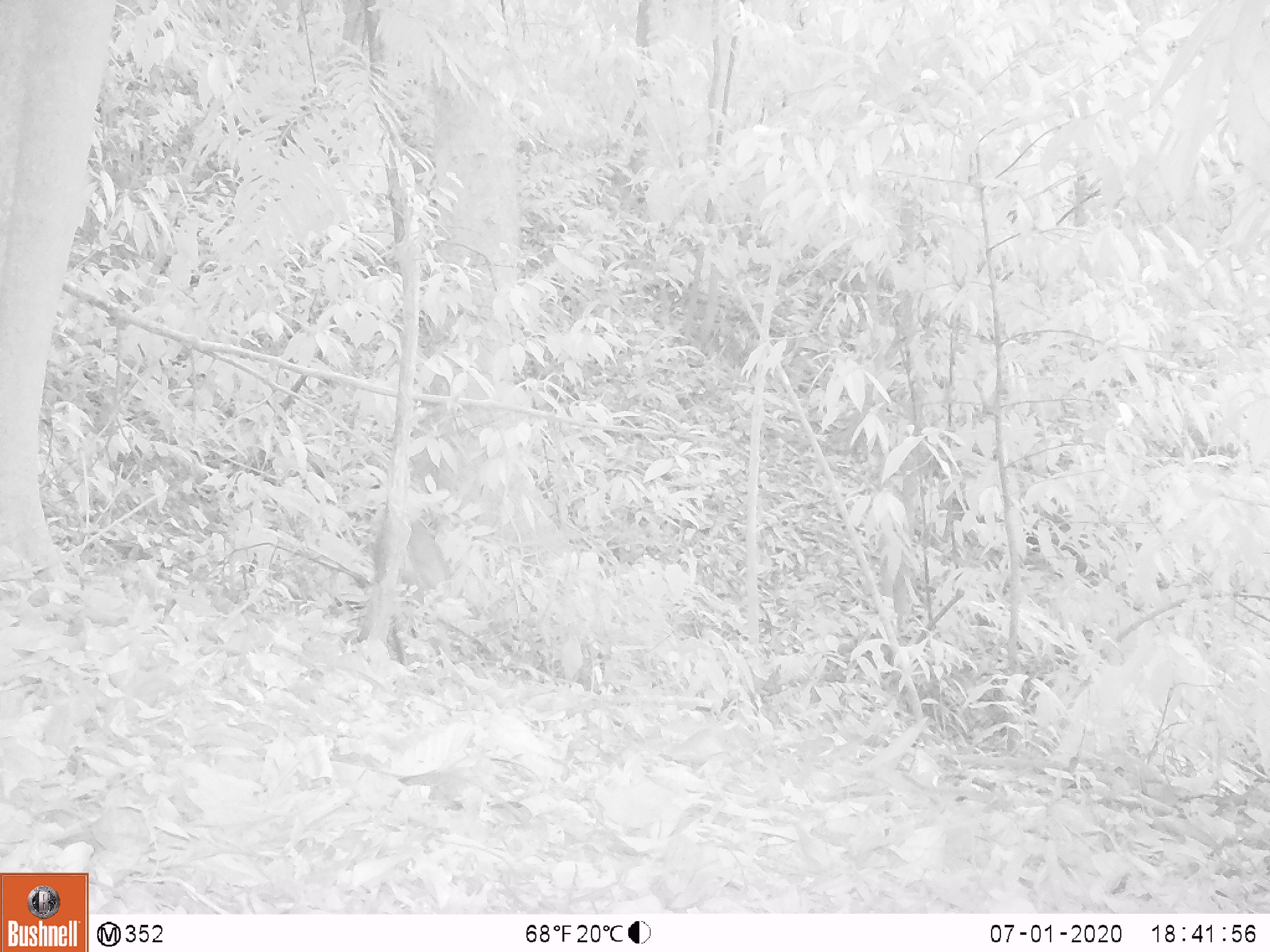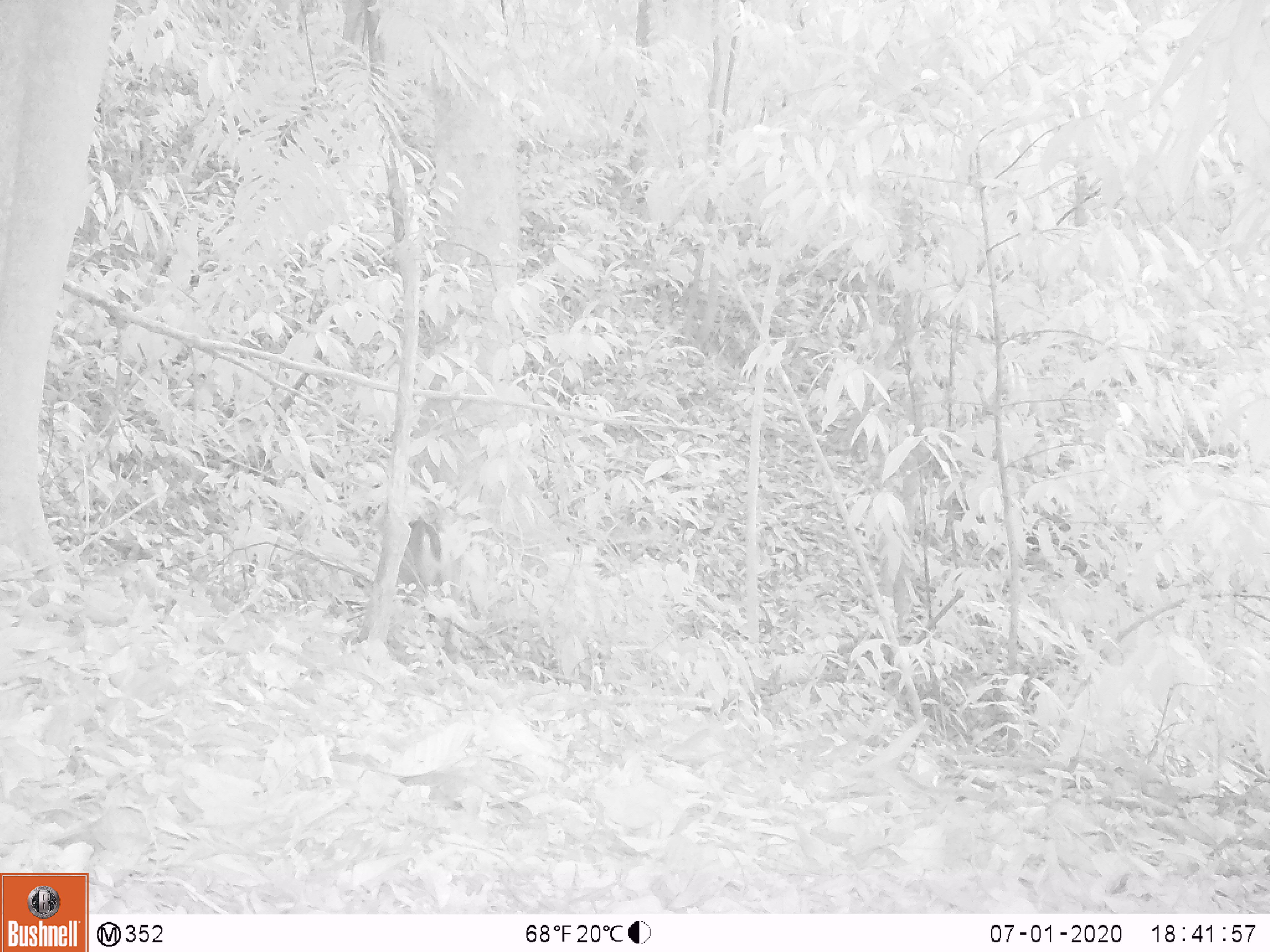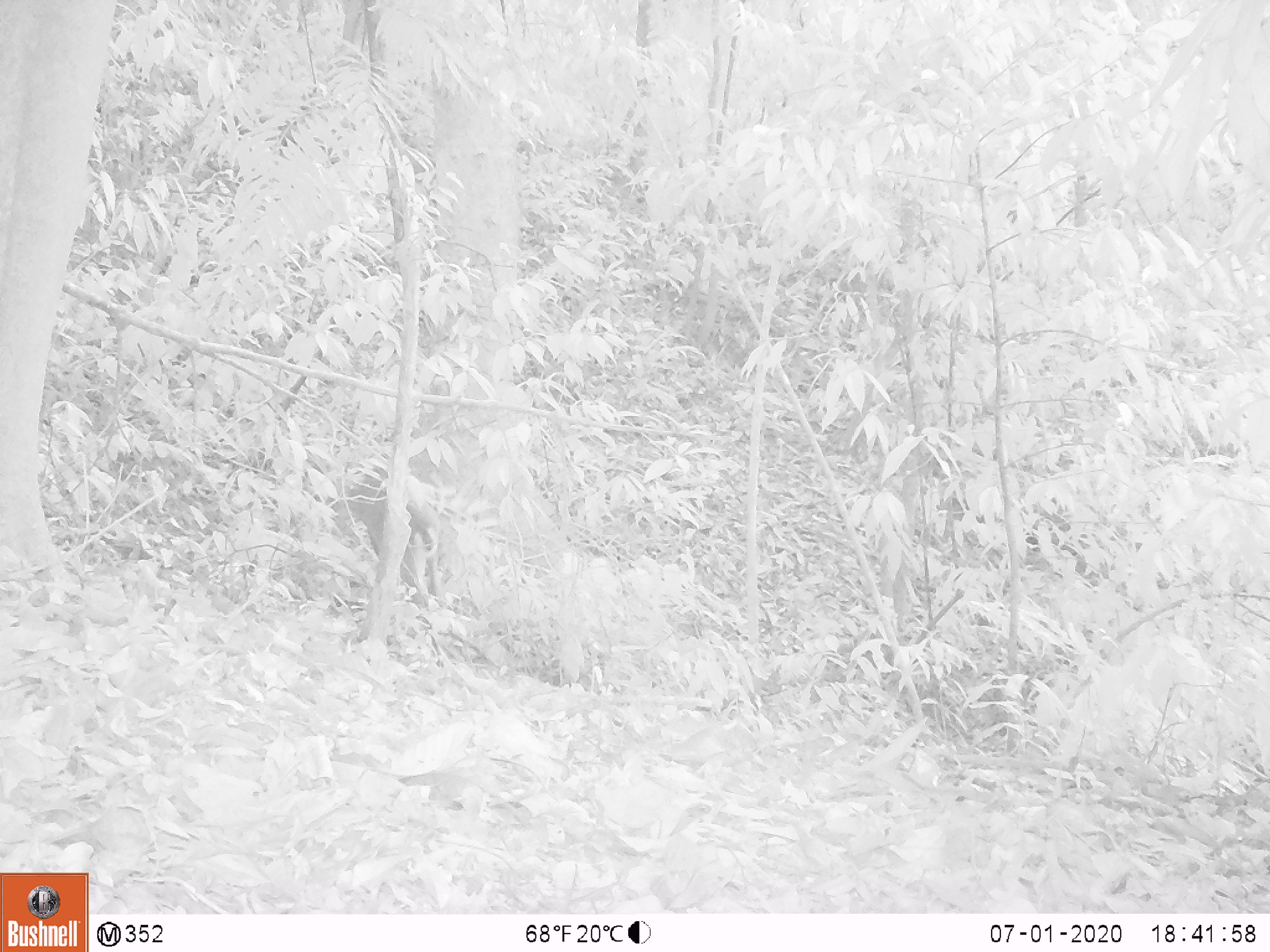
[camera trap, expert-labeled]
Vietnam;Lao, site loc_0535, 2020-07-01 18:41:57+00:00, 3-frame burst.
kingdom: Animalia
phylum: Chordata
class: Mammalia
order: Artiodactyla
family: Cervidae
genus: Muntiacus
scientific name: Muntiacus vuquangensis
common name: large-antlered muntjac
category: large antlered muntjac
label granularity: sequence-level